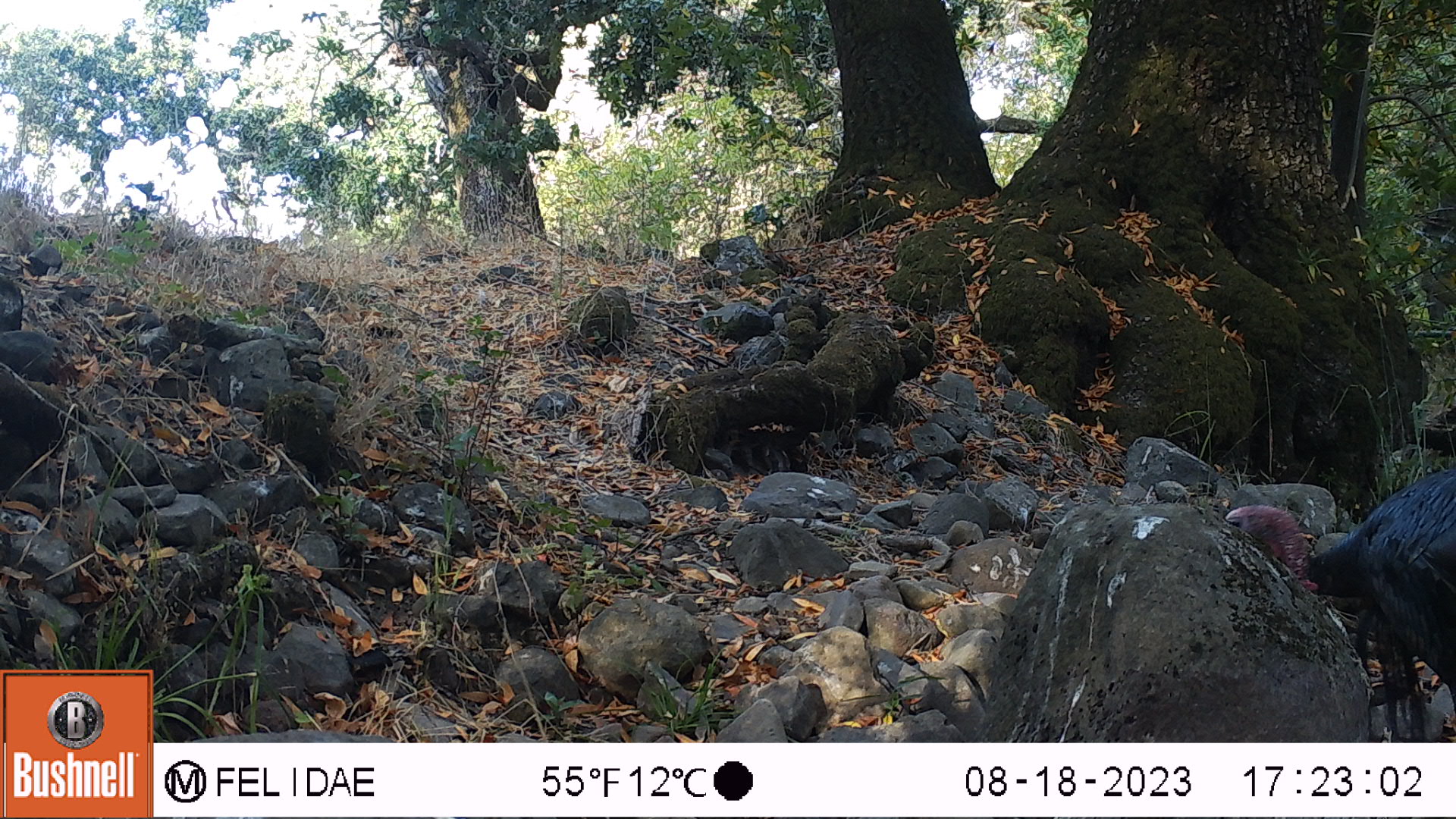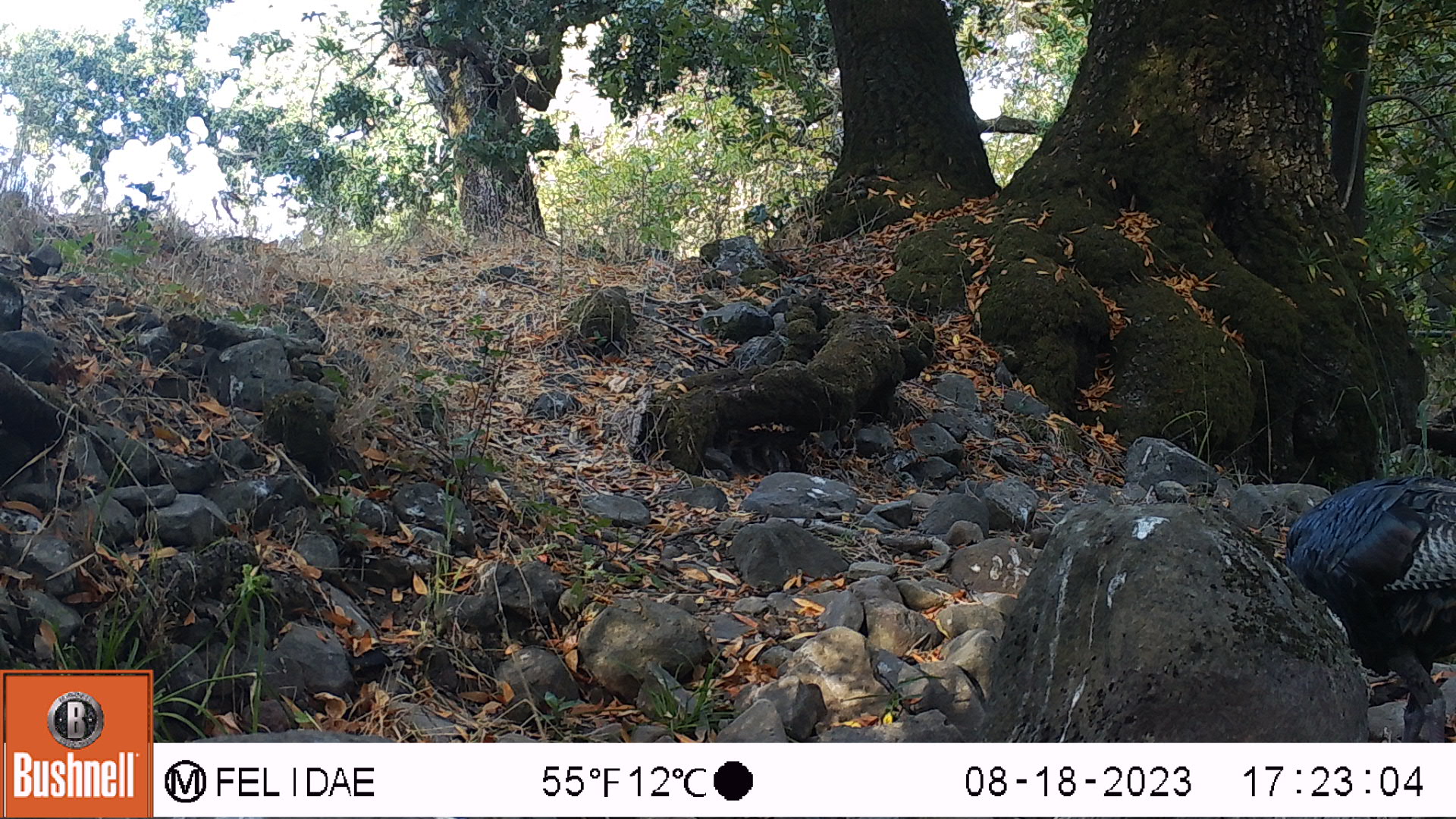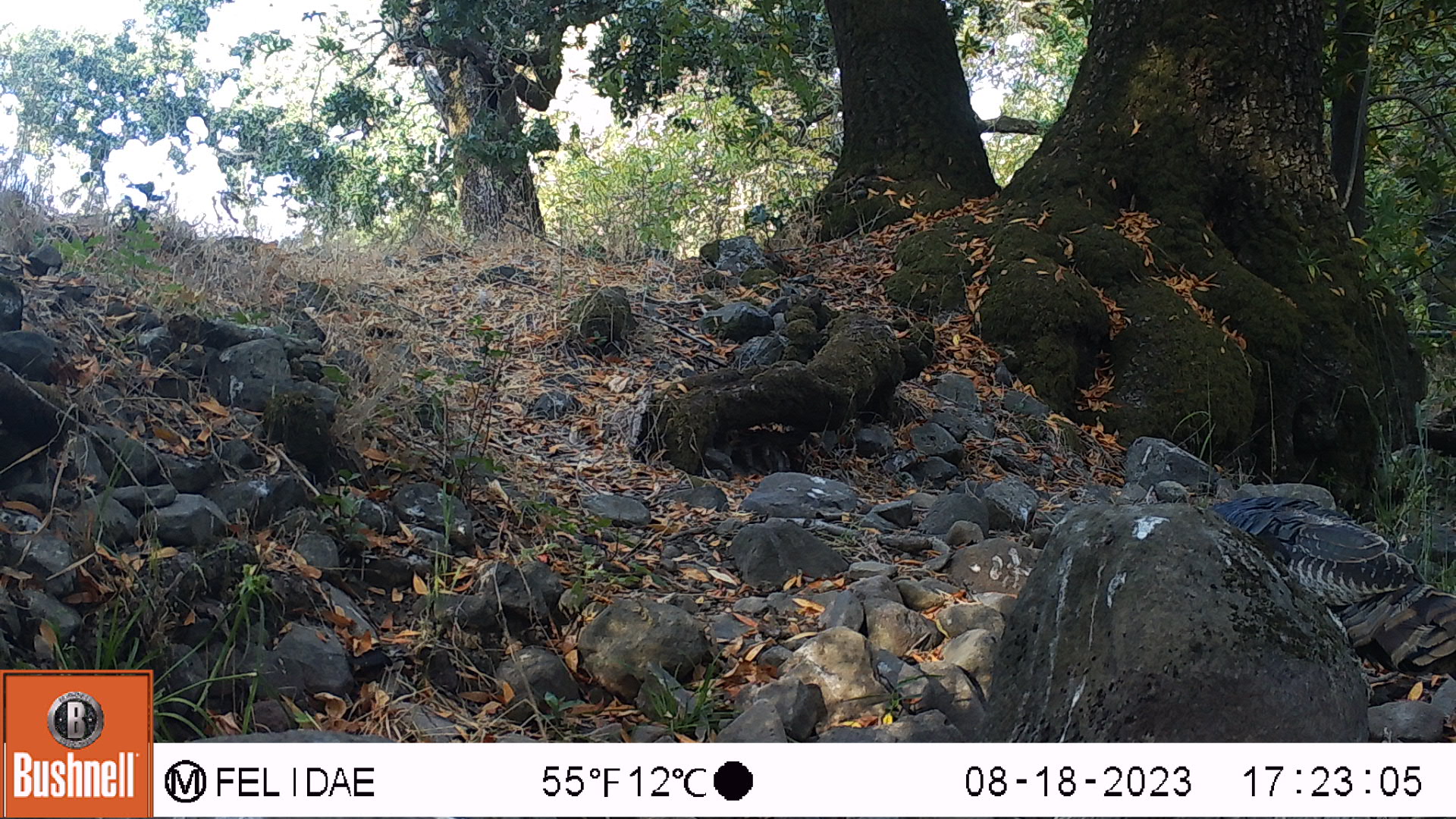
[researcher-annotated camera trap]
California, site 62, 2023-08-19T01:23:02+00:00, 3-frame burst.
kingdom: Animalia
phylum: Chordata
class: Aves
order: Galliformes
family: Phasianidae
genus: Meleagris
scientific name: Meleagris gallopavo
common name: turkey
Turkey (Meleagris gallopavo).